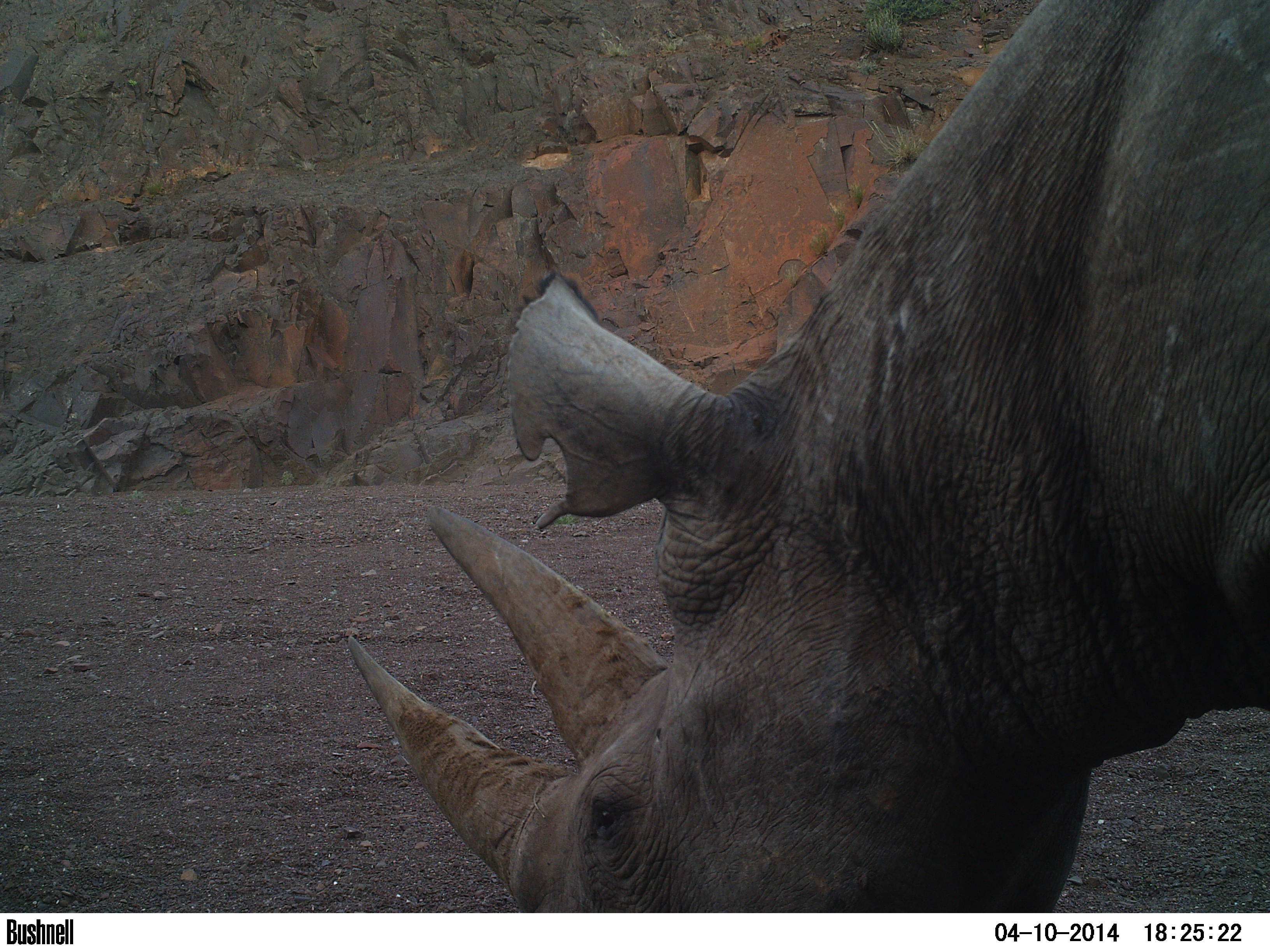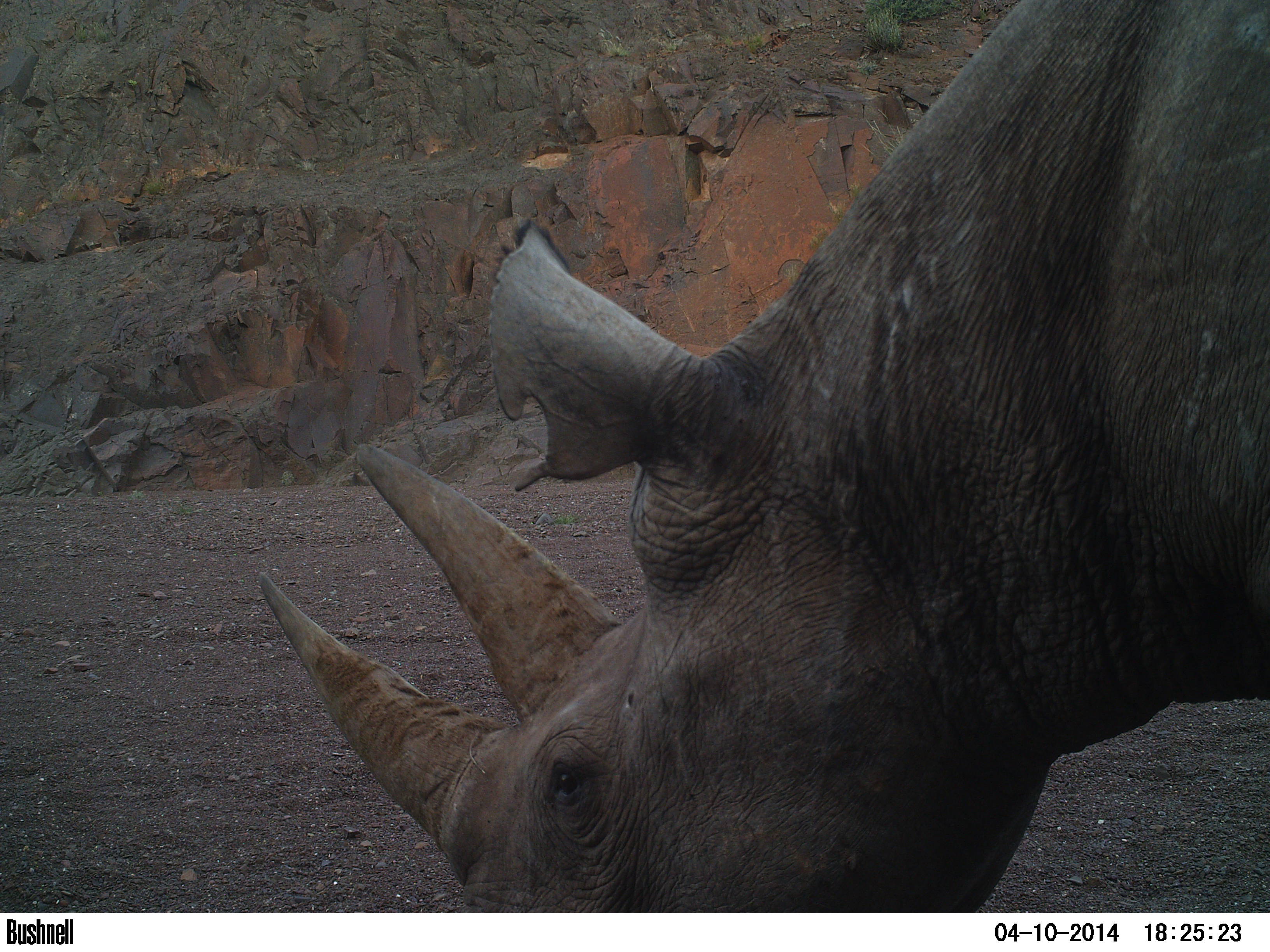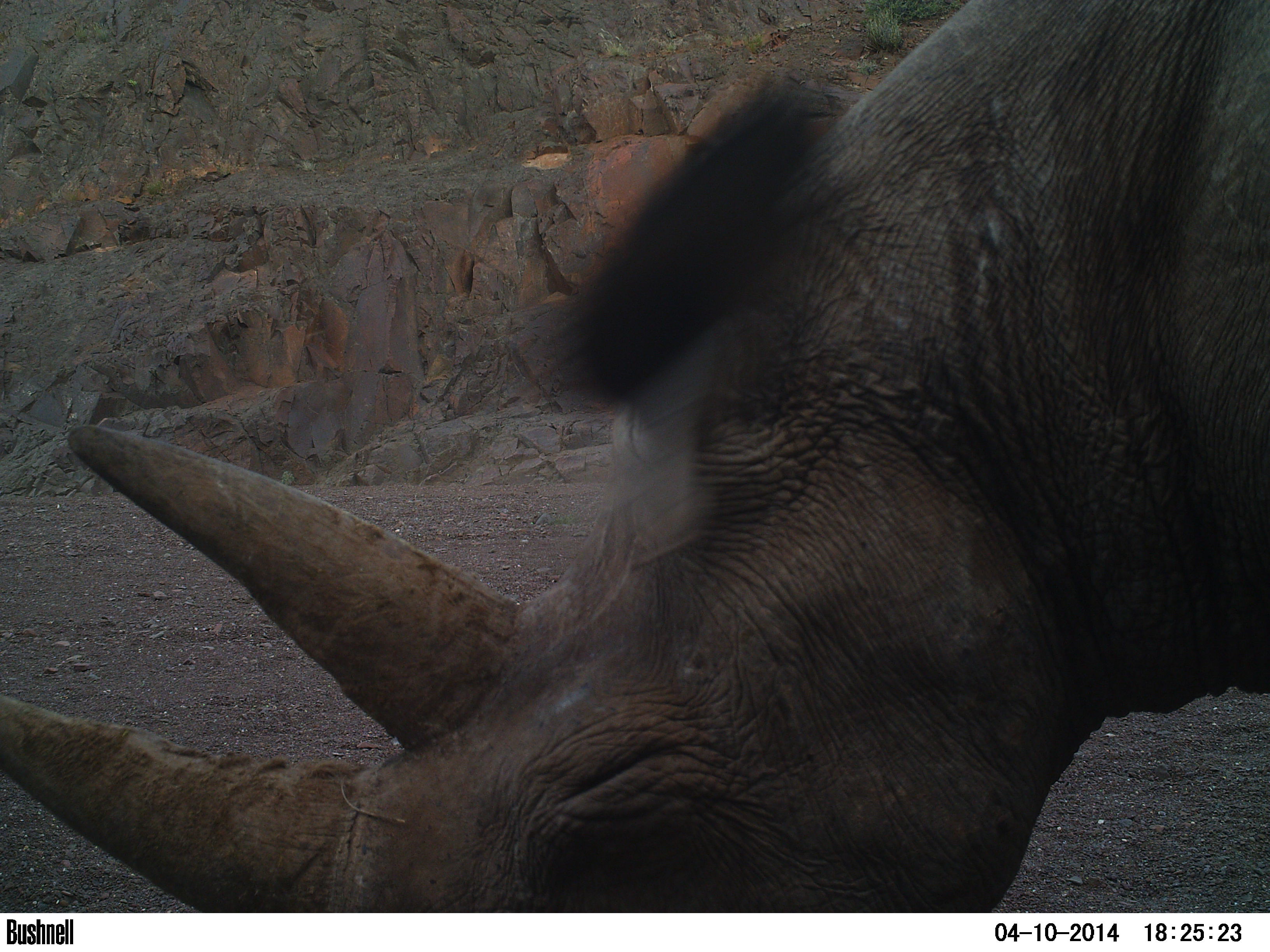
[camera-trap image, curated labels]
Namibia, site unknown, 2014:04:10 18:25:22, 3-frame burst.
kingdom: Animalia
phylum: Chordata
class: Mammalia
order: Perissodactyla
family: Rhinocerotidae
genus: Diceros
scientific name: Diceros bicornis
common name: black rhinoceros